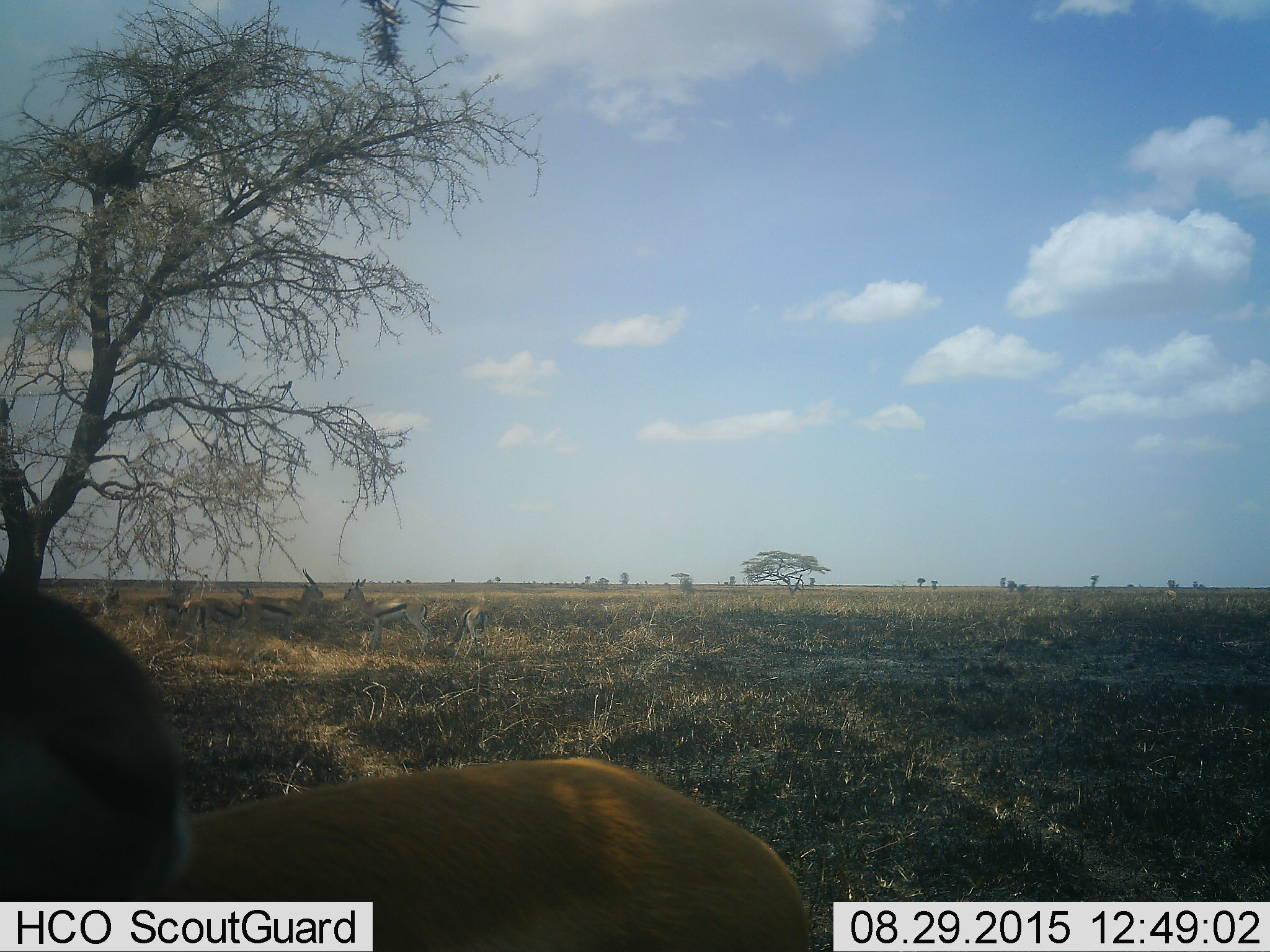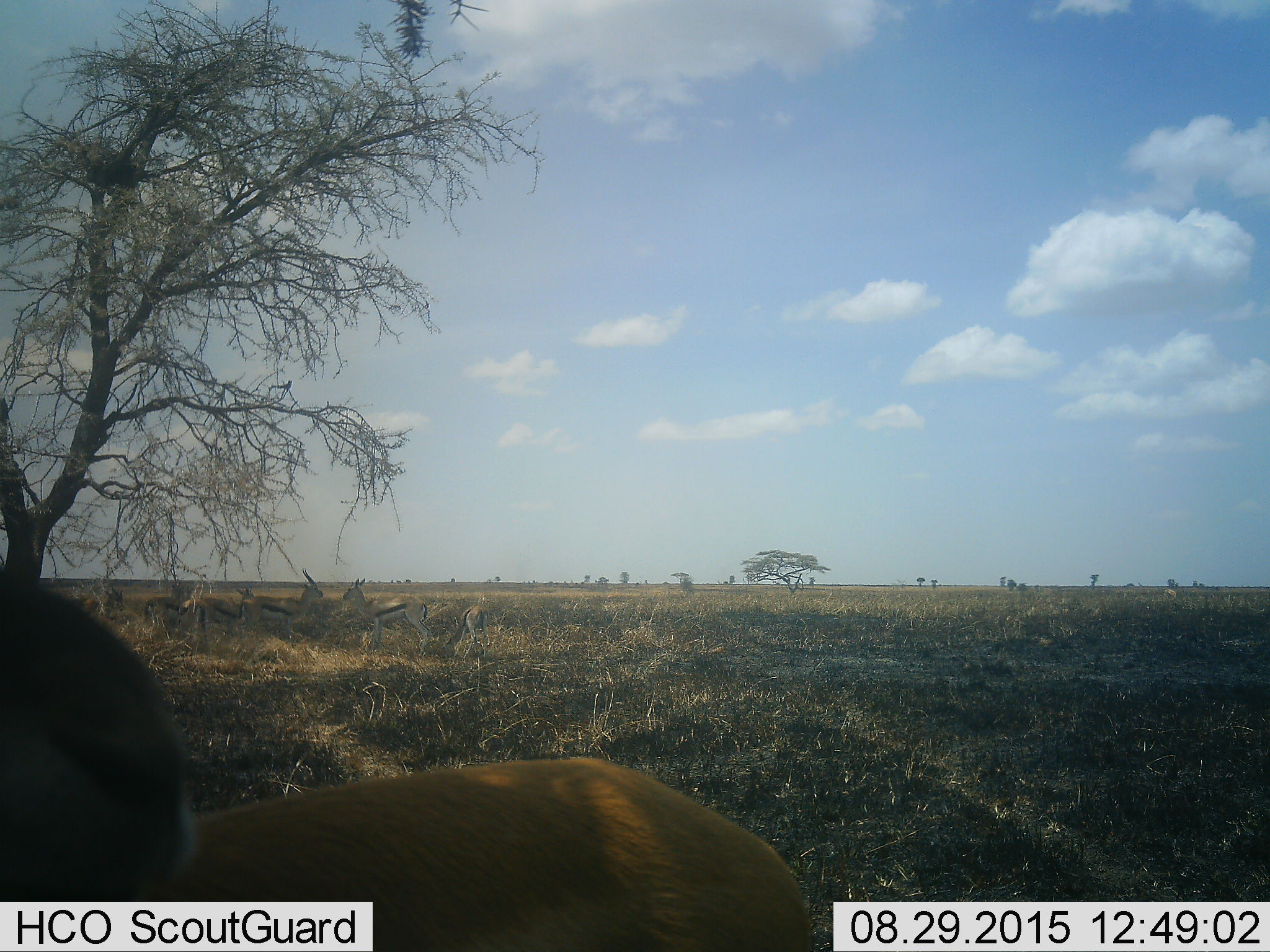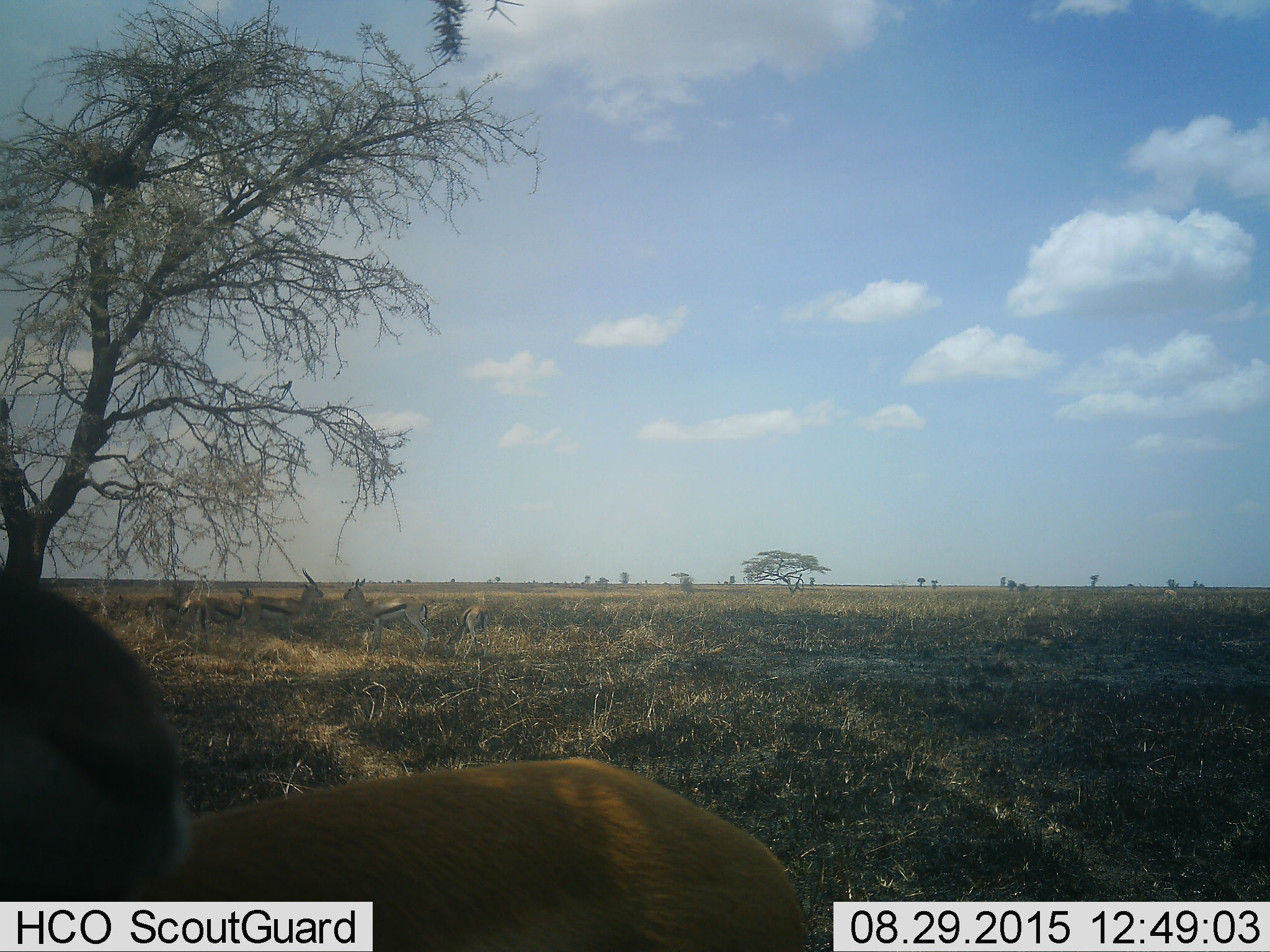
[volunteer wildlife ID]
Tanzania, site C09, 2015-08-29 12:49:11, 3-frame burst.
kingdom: Animalia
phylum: Chordata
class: Mammalia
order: Artiodactyla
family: Bovidae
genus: Eudorcas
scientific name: Eudorcas thomsonii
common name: thomson's gazelle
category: gazellethomsons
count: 6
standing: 73%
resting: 0%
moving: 27%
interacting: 9%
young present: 0%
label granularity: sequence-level